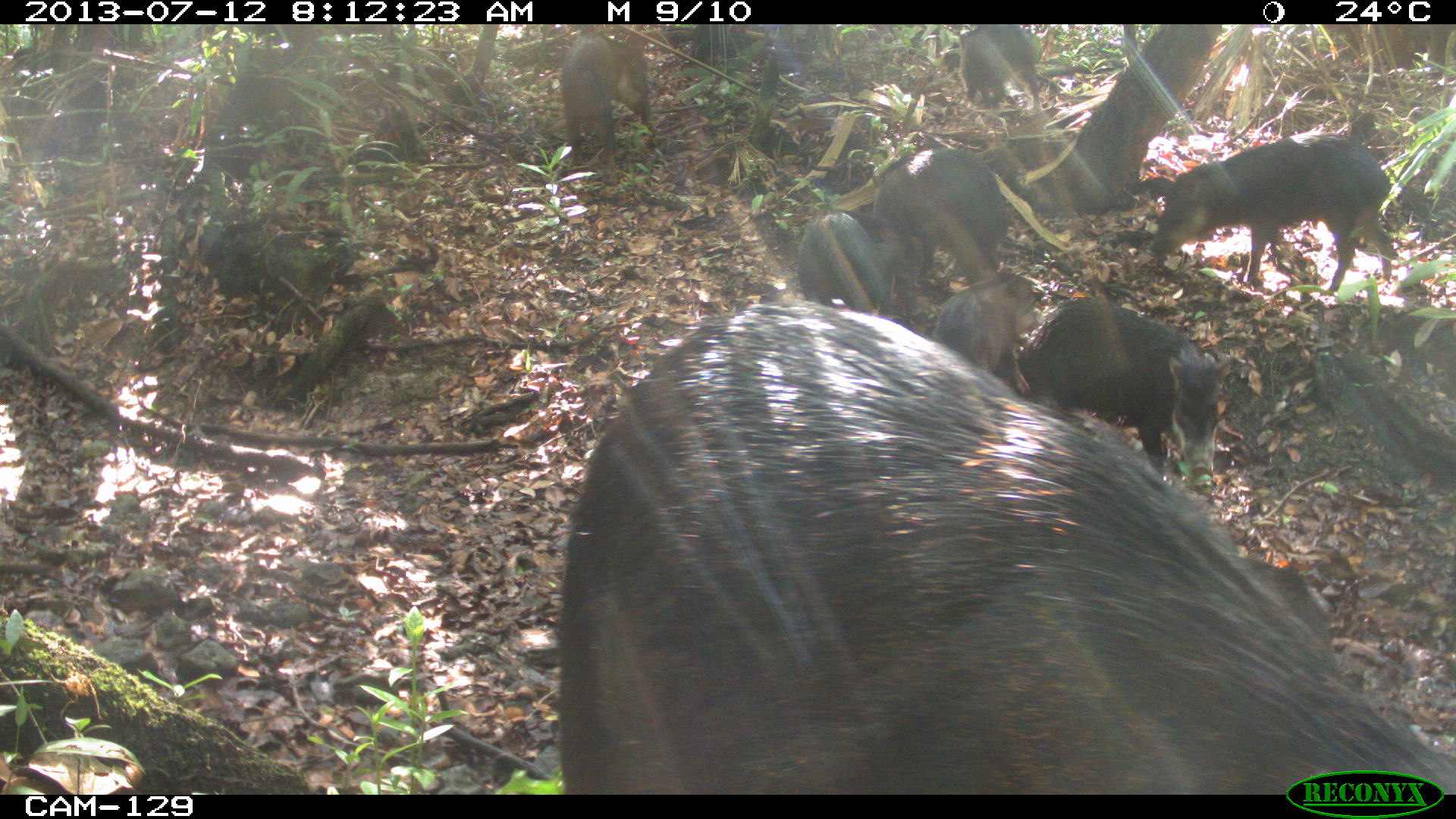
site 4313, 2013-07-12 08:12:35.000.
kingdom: Animalia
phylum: Chordata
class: Mammalia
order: Artiodactyla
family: Tayassuidae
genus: Tayassu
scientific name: Tayassu pecari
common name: white-lipped peccary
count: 20